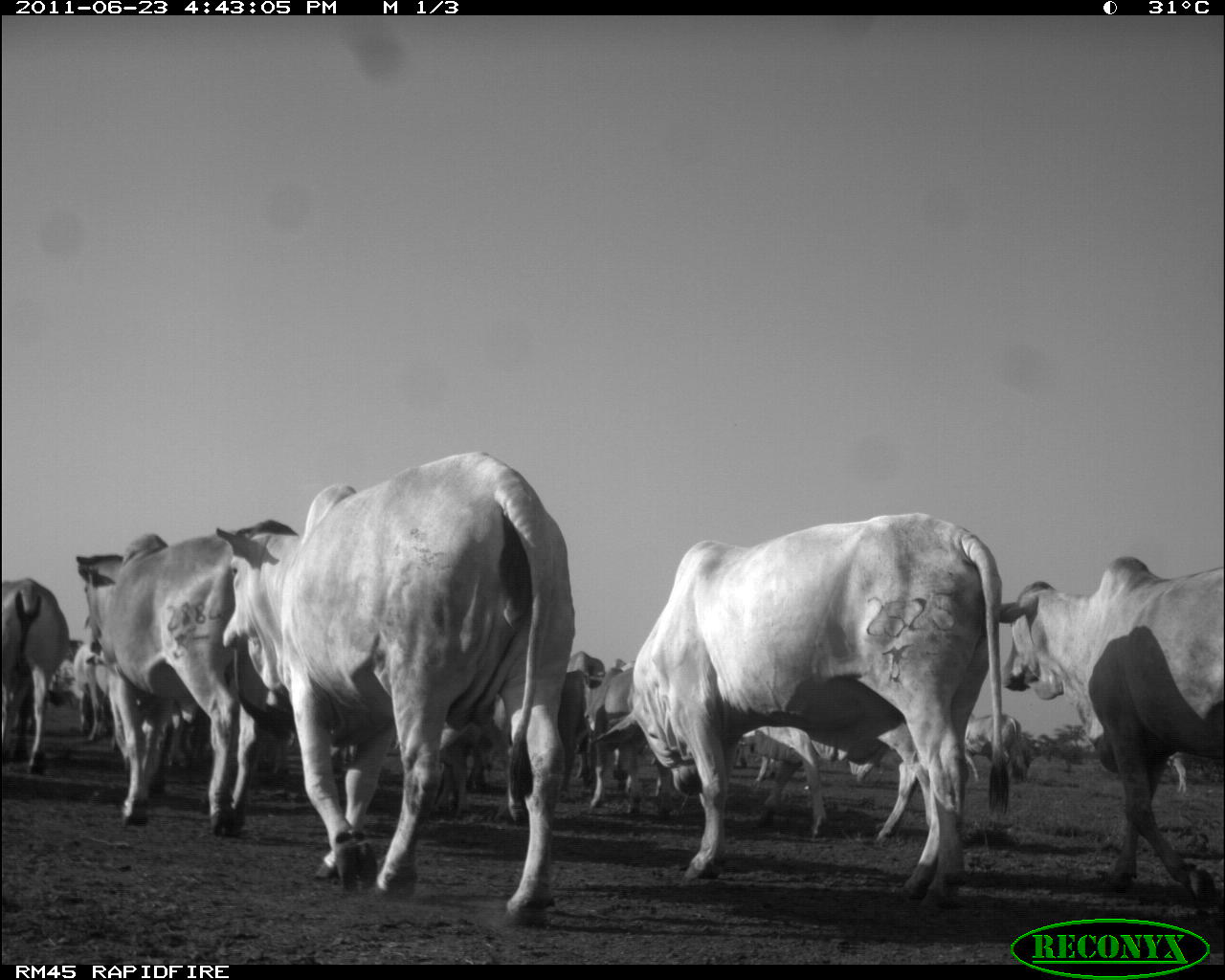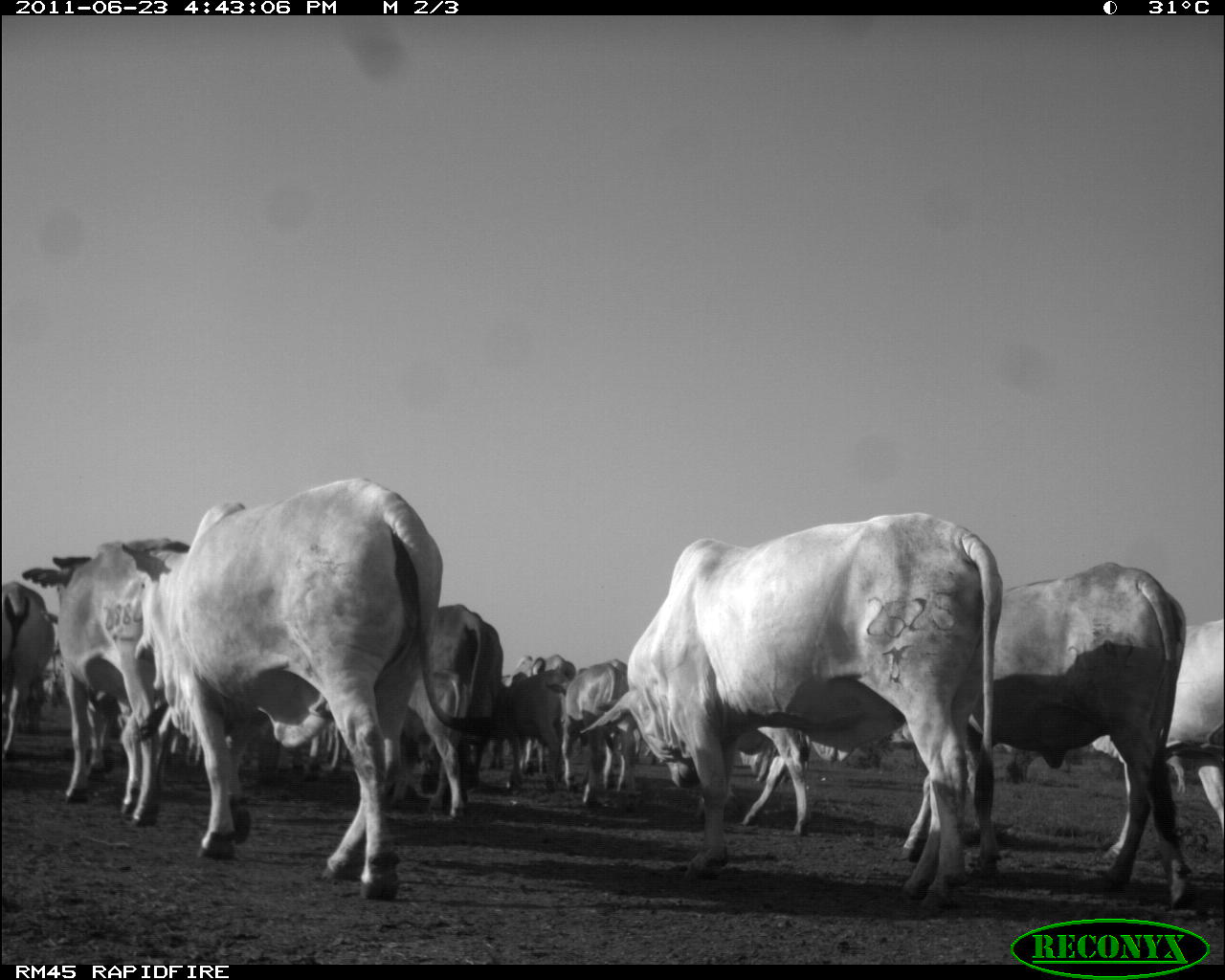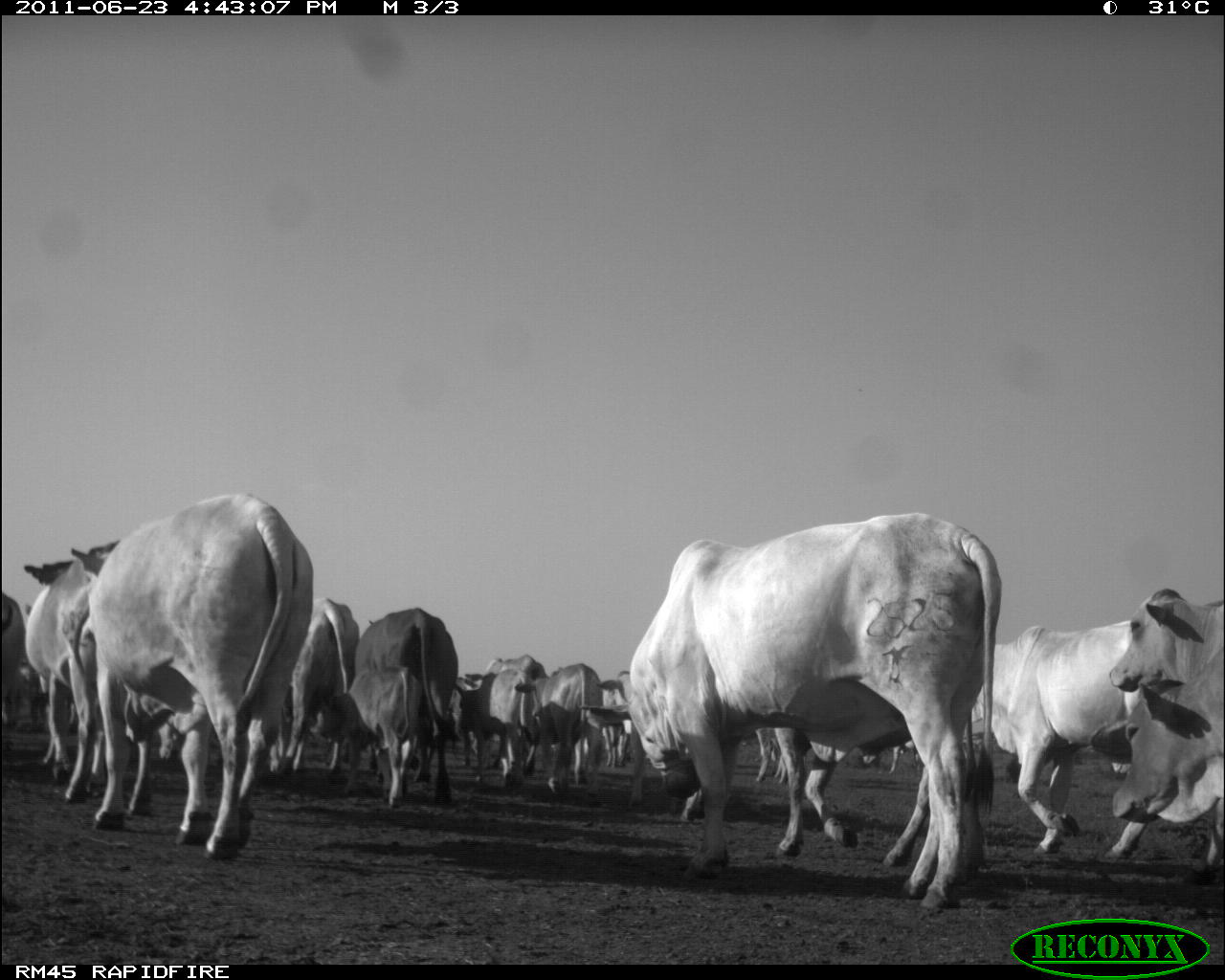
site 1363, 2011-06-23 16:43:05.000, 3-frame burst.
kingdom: Animalia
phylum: Chordata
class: Mammalia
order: Artiodactyla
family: Bovidae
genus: Bos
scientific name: Bos taurus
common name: domestic cattle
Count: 14.